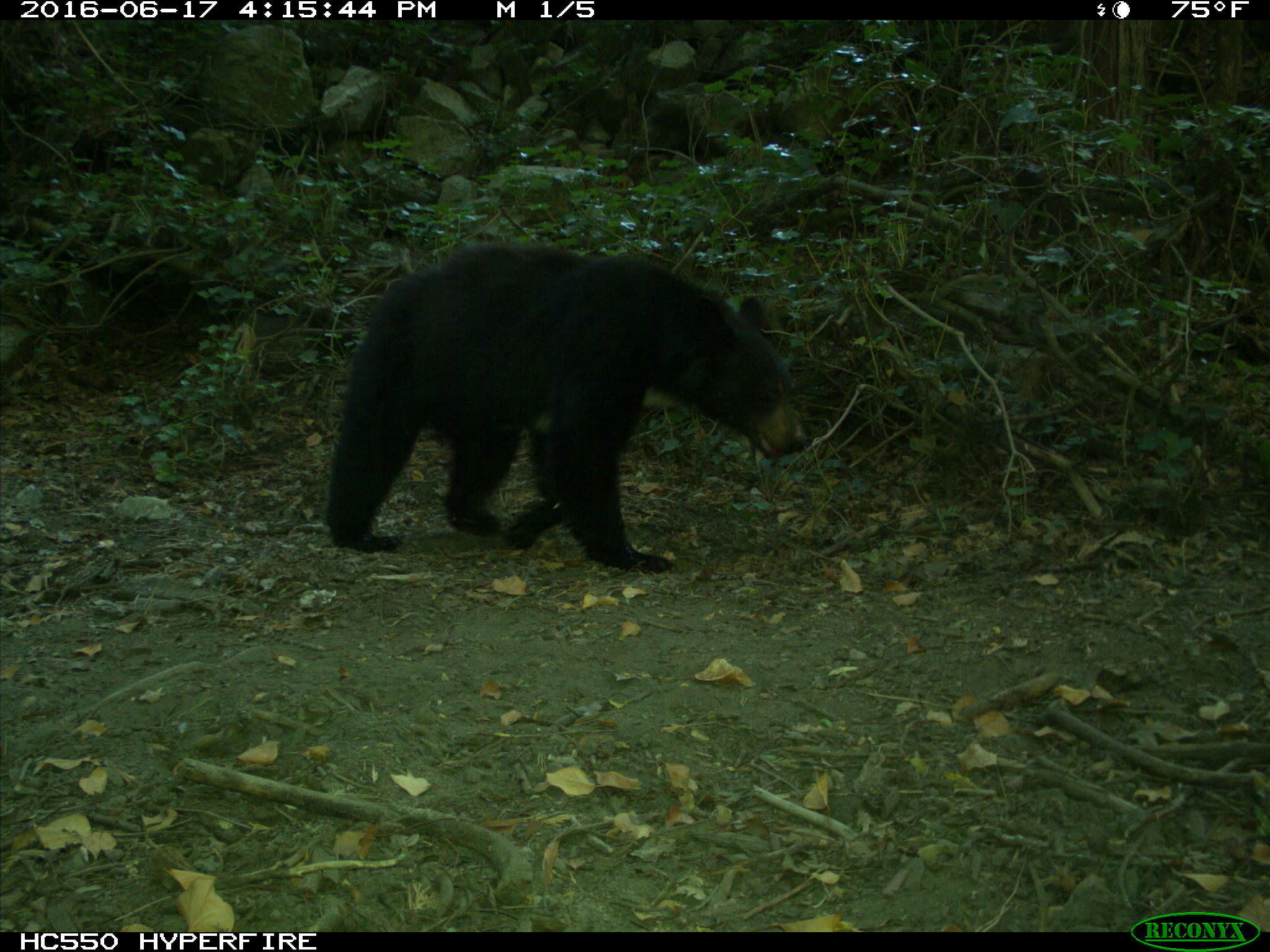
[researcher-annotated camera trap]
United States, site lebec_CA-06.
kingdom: Animalia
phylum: Chordata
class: Mammalia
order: Carnivora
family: Ursidae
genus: Ursus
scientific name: Ursus americanus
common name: american black bear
Ursus americanus (american black bear).